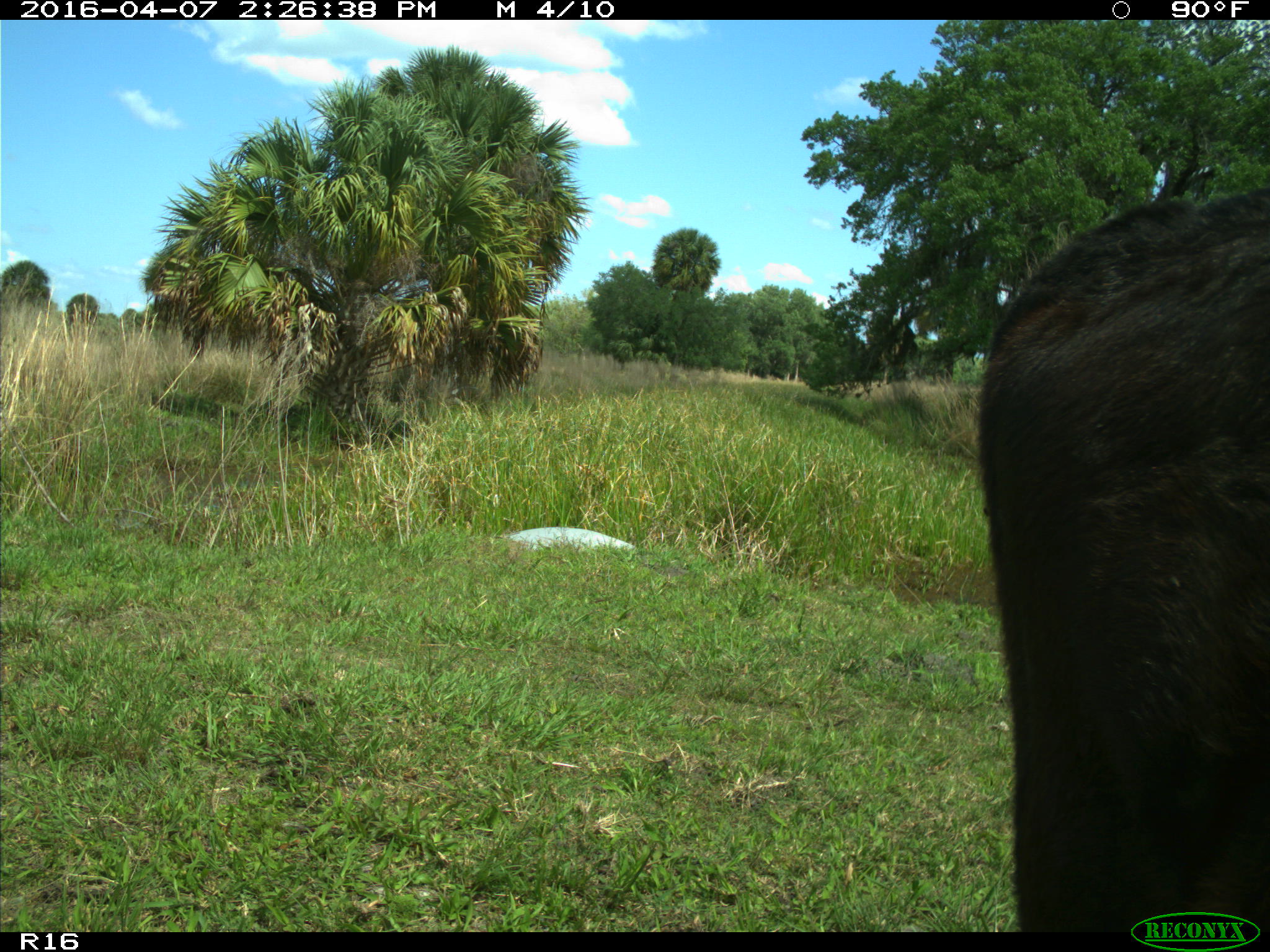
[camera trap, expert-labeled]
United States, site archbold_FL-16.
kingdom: Animalia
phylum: Chordata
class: Mammalia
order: Artiodactyla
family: Bovidae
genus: Bos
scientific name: Bos taurus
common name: domestic cow